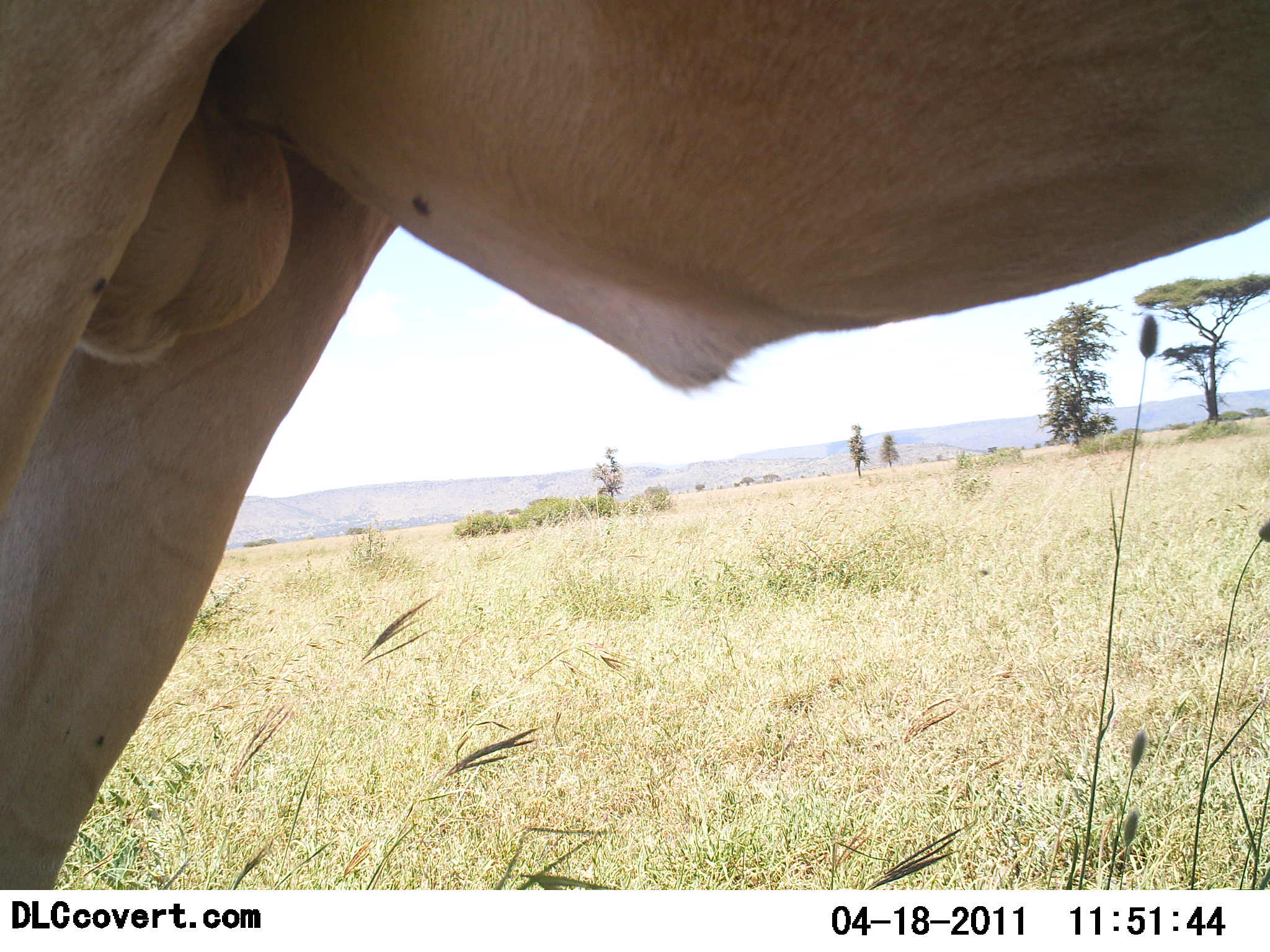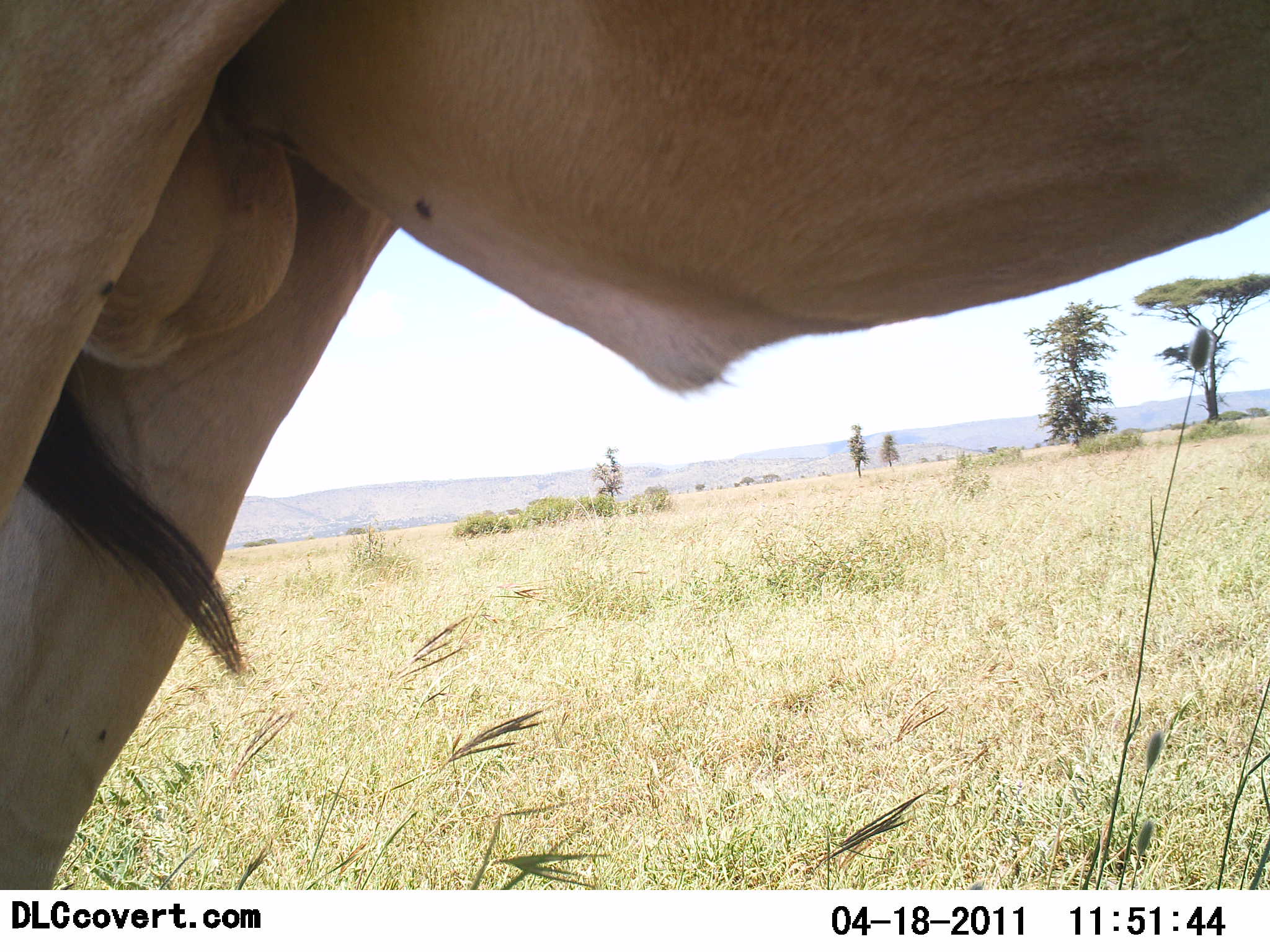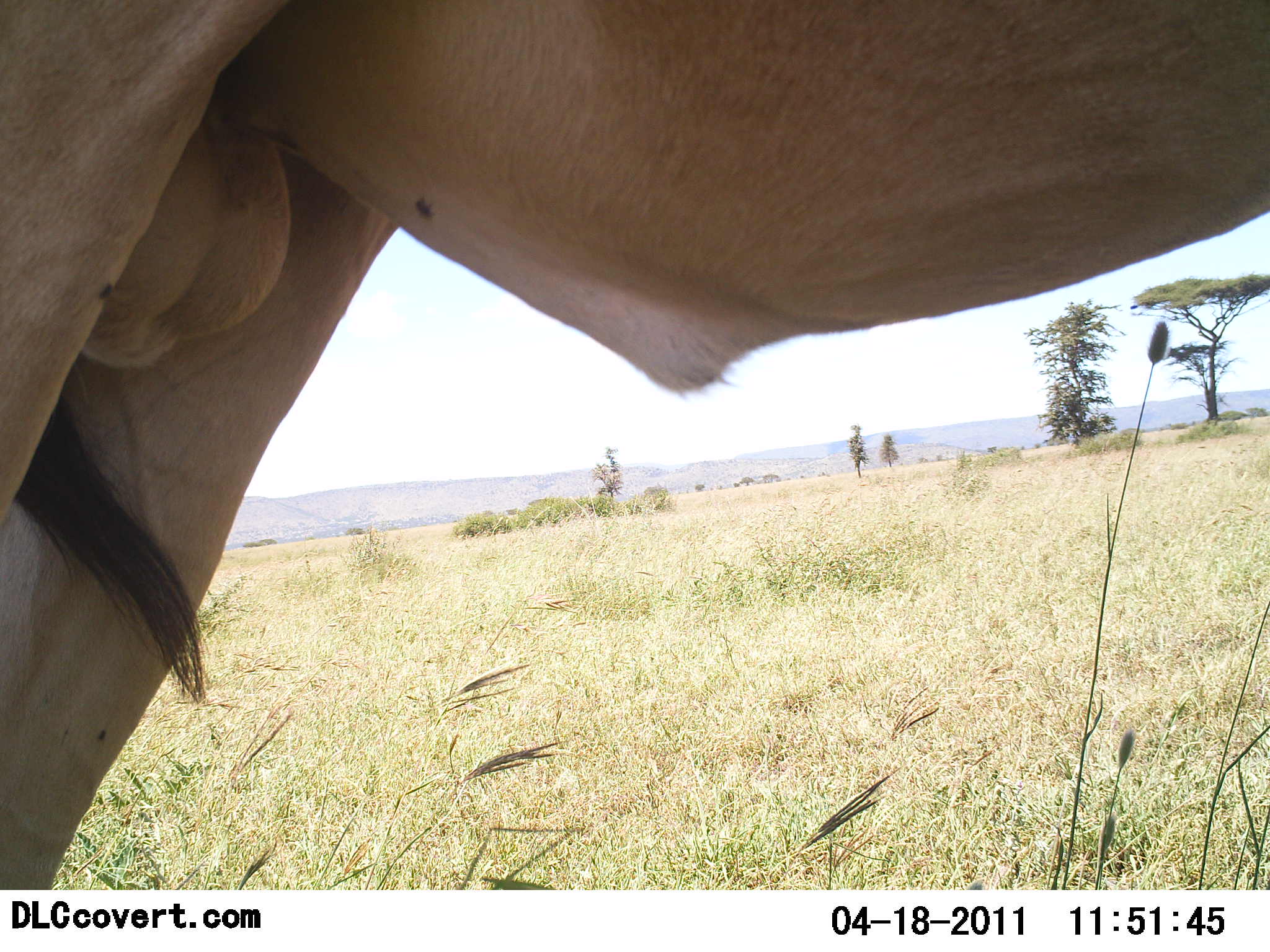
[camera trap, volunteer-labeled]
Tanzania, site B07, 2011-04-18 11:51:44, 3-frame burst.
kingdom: Animalia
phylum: Chordata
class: Mammalia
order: Artiodactyla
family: Bovidae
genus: Alcelaphus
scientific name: Alcelaphus buselaphus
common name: hartebeest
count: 1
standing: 100%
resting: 0%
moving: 0%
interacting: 0%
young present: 0%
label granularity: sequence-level